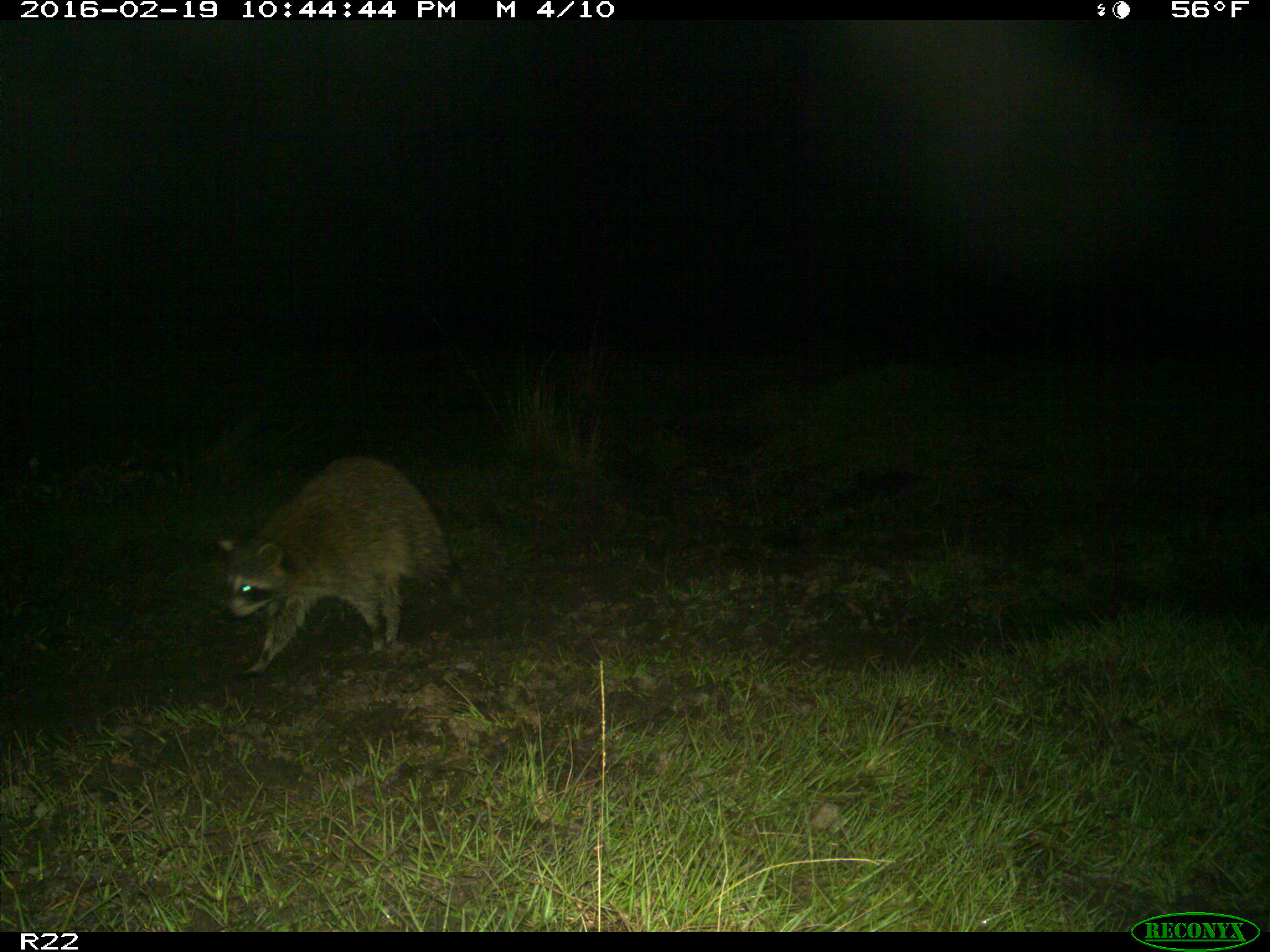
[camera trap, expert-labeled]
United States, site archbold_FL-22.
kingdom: Animalia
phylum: Chordata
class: Mammalia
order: Carnivora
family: Procyonidae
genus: Procyon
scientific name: Procyon lotor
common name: common raccoon